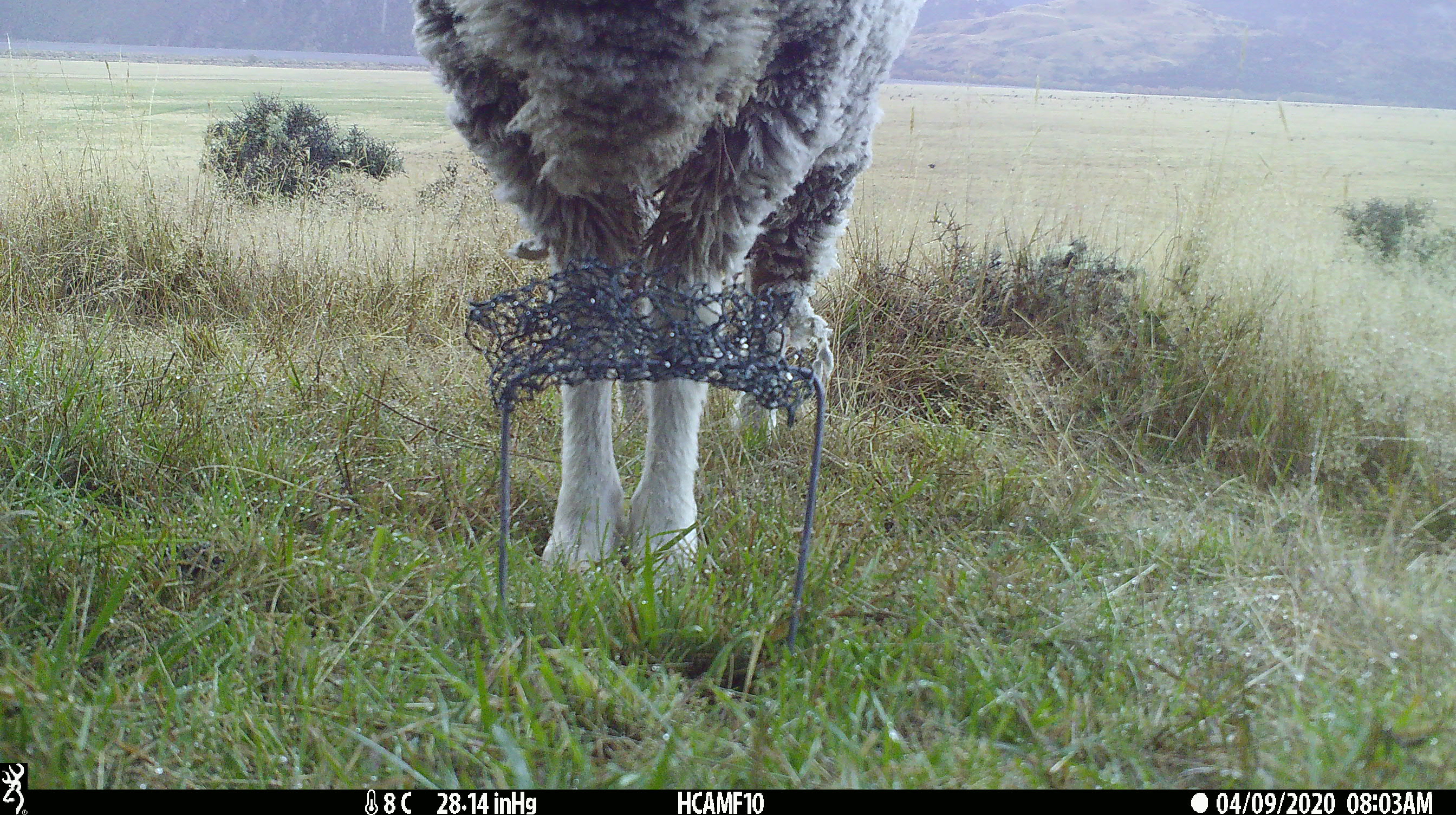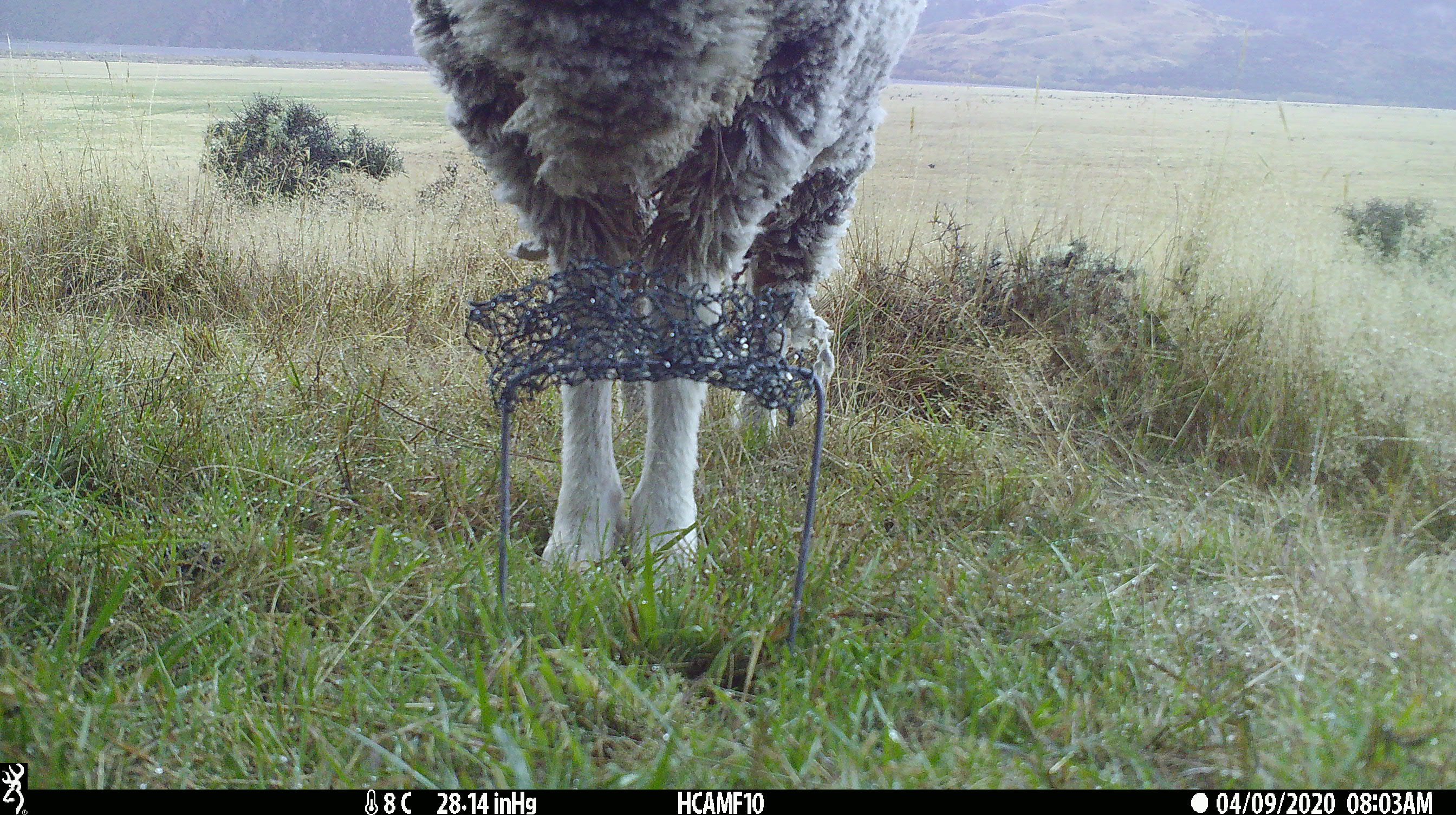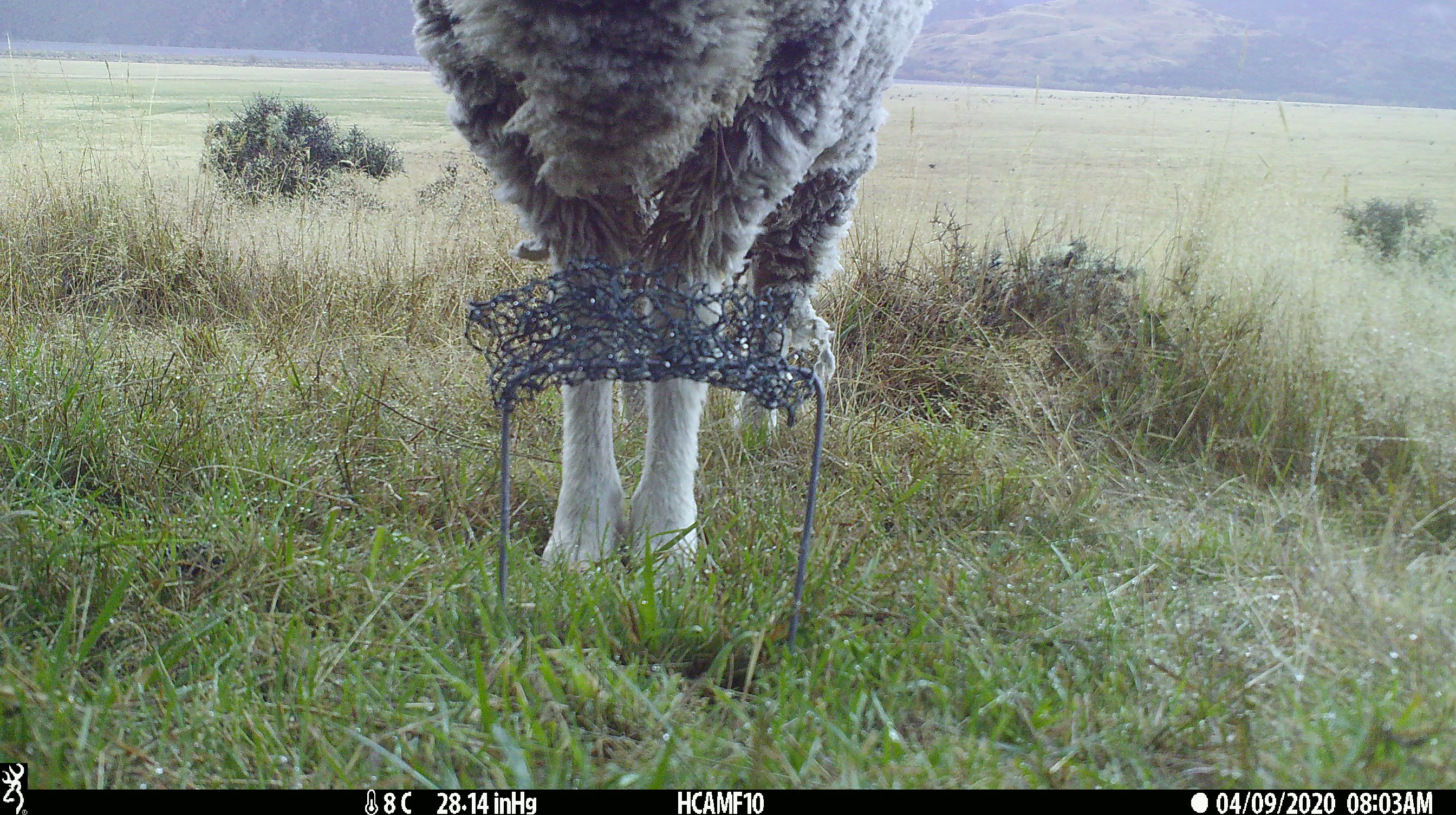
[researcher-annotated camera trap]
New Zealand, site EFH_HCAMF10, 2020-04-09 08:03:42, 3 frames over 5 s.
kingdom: Animalia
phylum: Chordata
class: Mammalia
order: Artiodactyla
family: Bovidae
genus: Ovis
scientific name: Ovis aries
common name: domestic sheep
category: sheep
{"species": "sheep (domestic sheep) (Ovis aries)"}